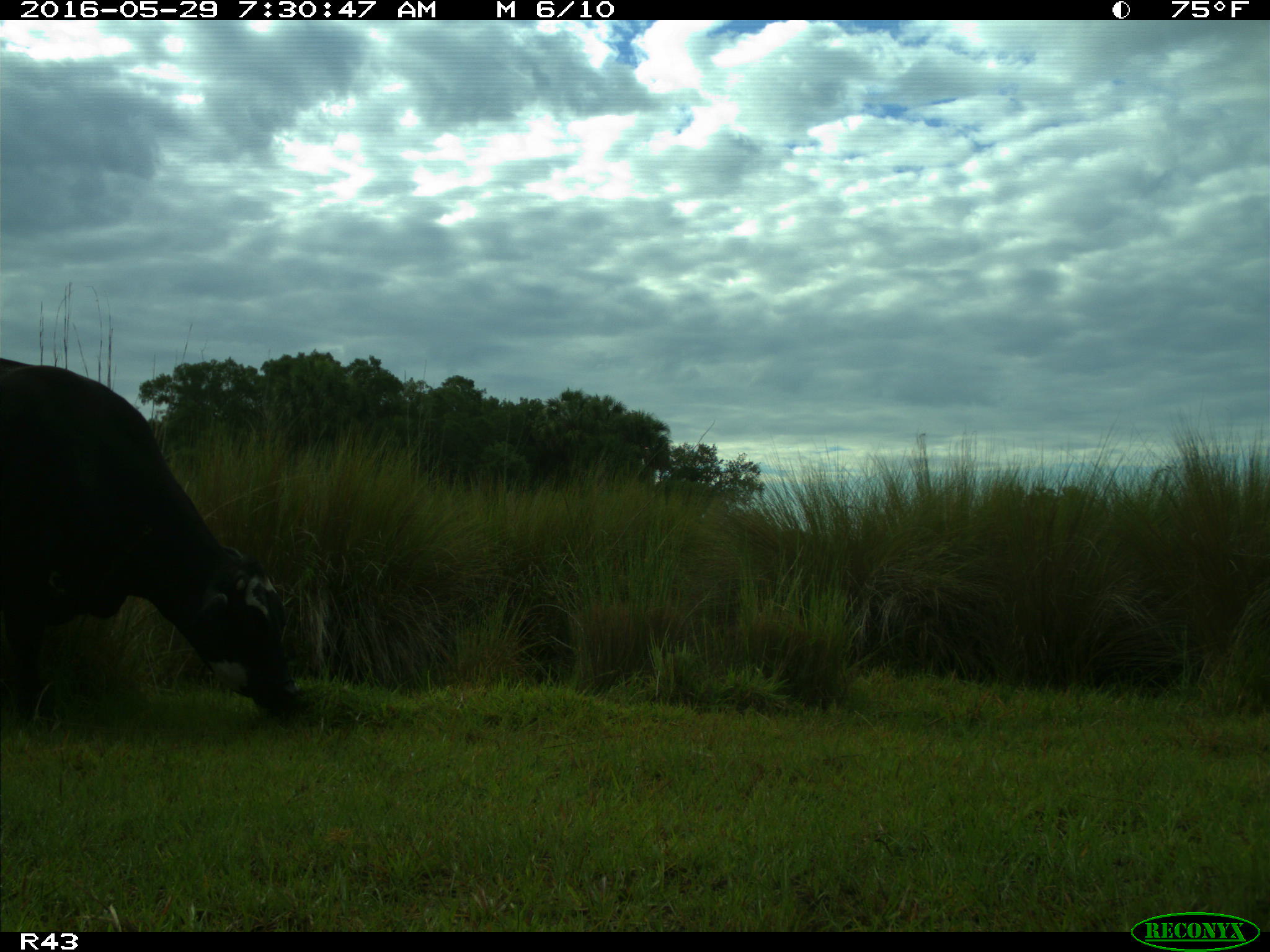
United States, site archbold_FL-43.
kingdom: Animalia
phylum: Chordata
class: Mammalia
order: Artiodactyla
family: Bovidae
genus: Bos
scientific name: Bos taurus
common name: domestic cow